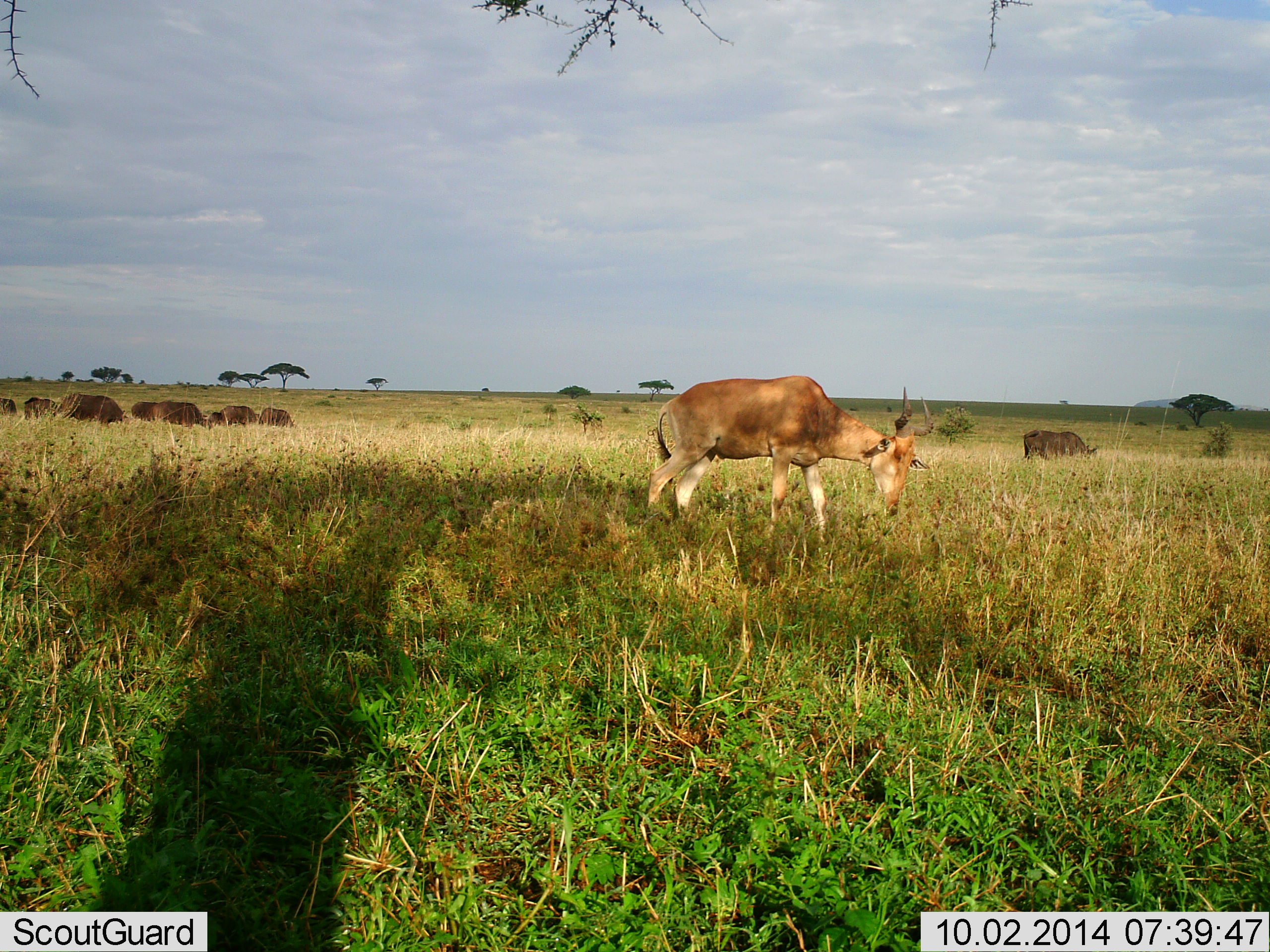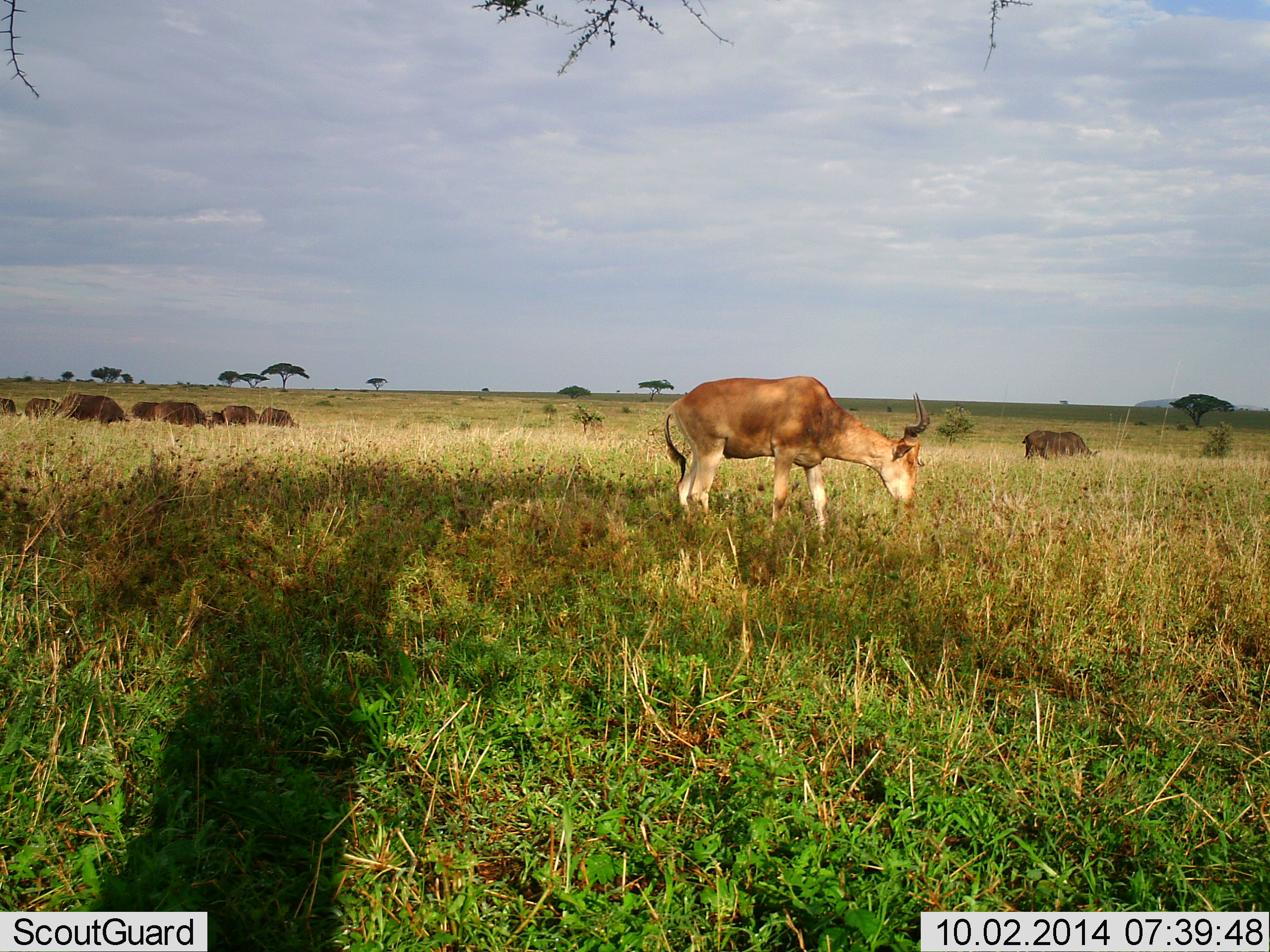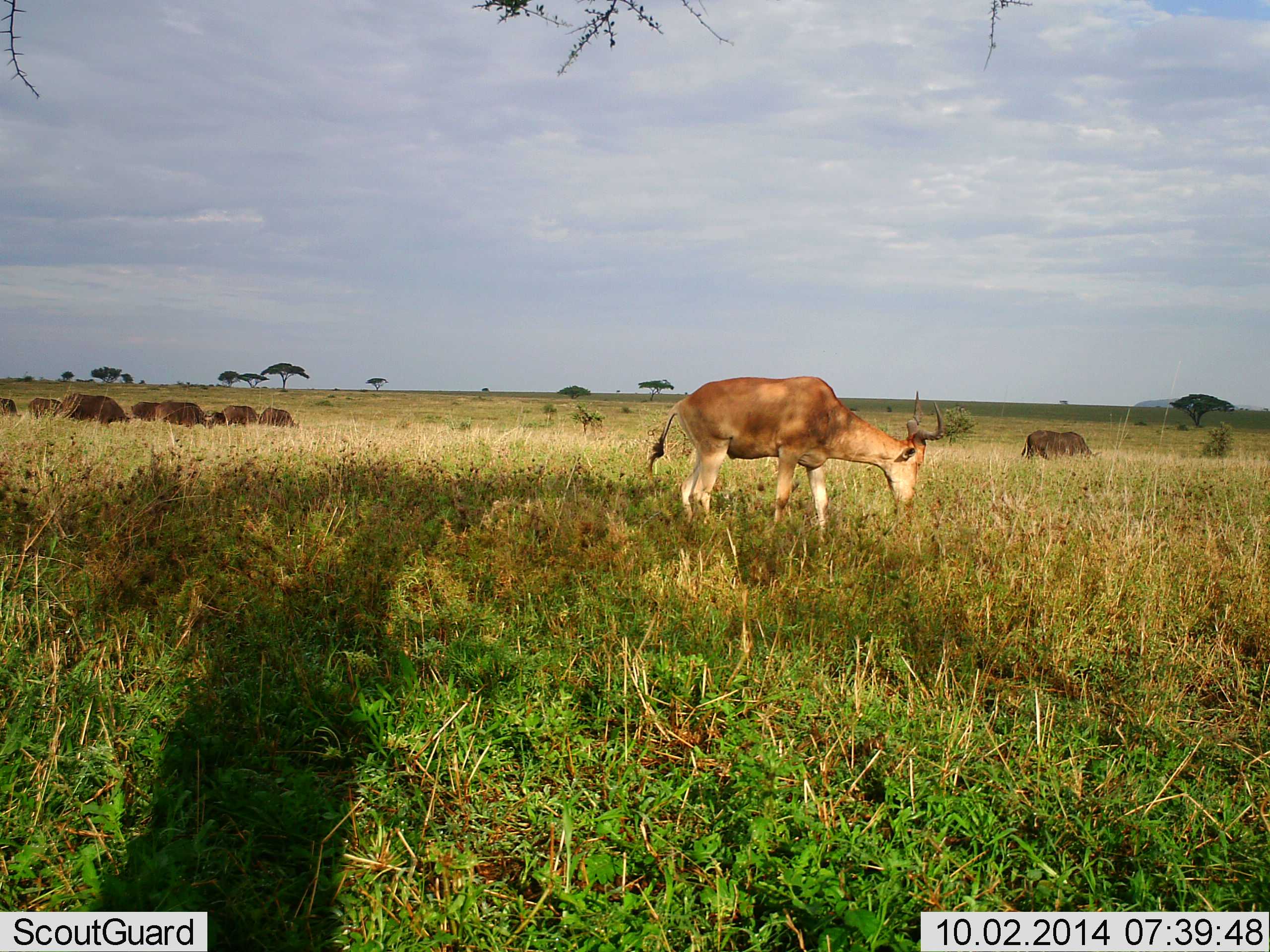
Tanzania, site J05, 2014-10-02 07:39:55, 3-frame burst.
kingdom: Animalia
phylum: Chordata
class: Mammalia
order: Artiodactyla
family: Bovidae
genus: Alcelaphus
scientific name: Alcelaphus buselaphus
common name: hartebeest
Hartebeest (Alcelaphus buselaphus), count 1. Behavior (volunteer vote fractions): standing 16%, resting 0%, moving 0%, interacting 0%. Young present (vote fraction): 0%. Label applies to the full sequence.